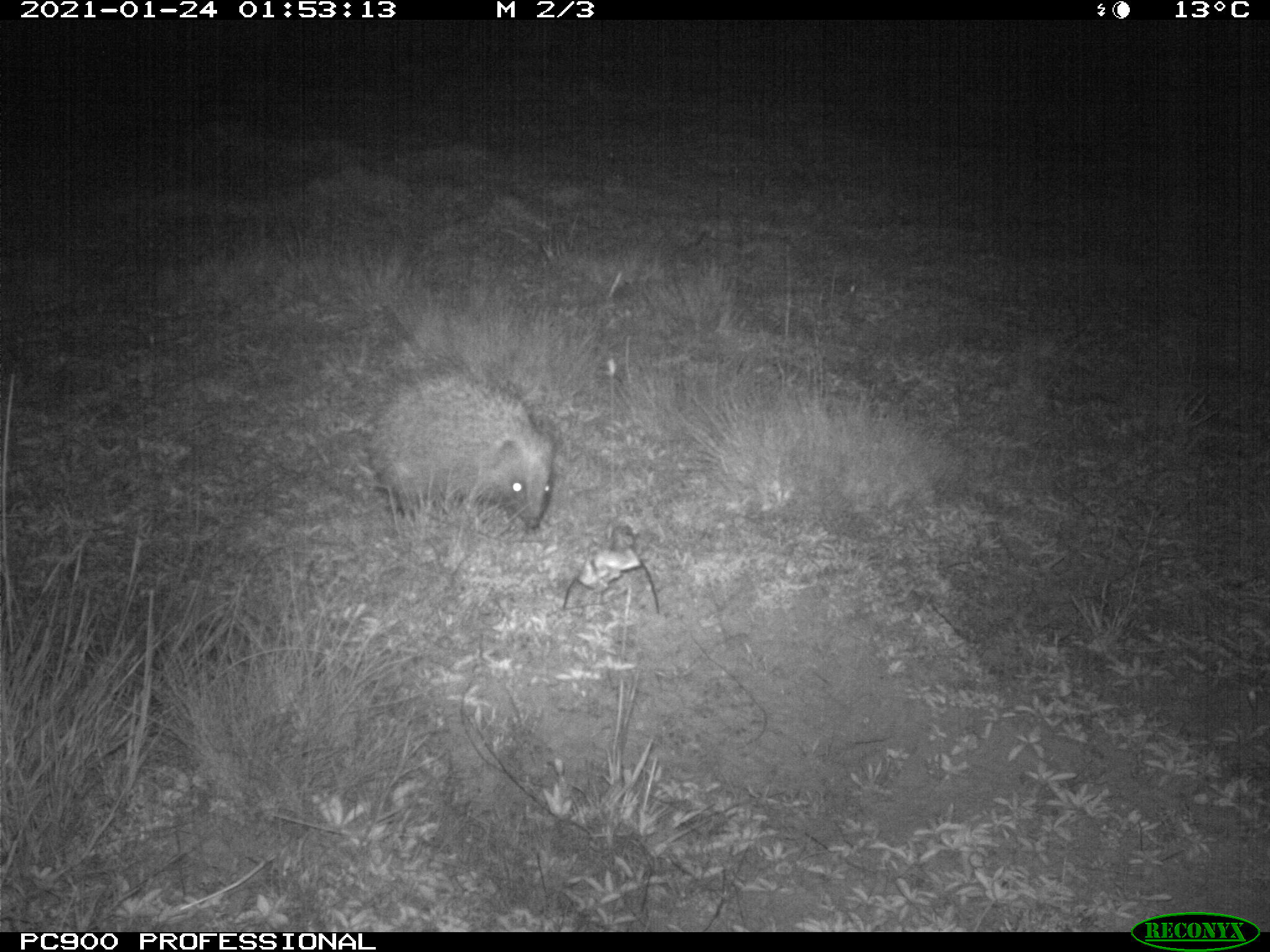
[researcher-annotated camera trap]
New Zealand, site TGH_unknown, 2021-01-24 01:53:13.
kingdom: Animalia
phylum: Chordata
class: Mammalia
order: Eulipotyphla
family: Erinaceidae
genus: Erinaceus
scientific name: Erinaceus europaeus europaeus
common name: european hedgehog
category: hedgehog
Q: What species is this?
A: Hedgehog (european hedgehog) (Erinaceus europaeus europaeus).